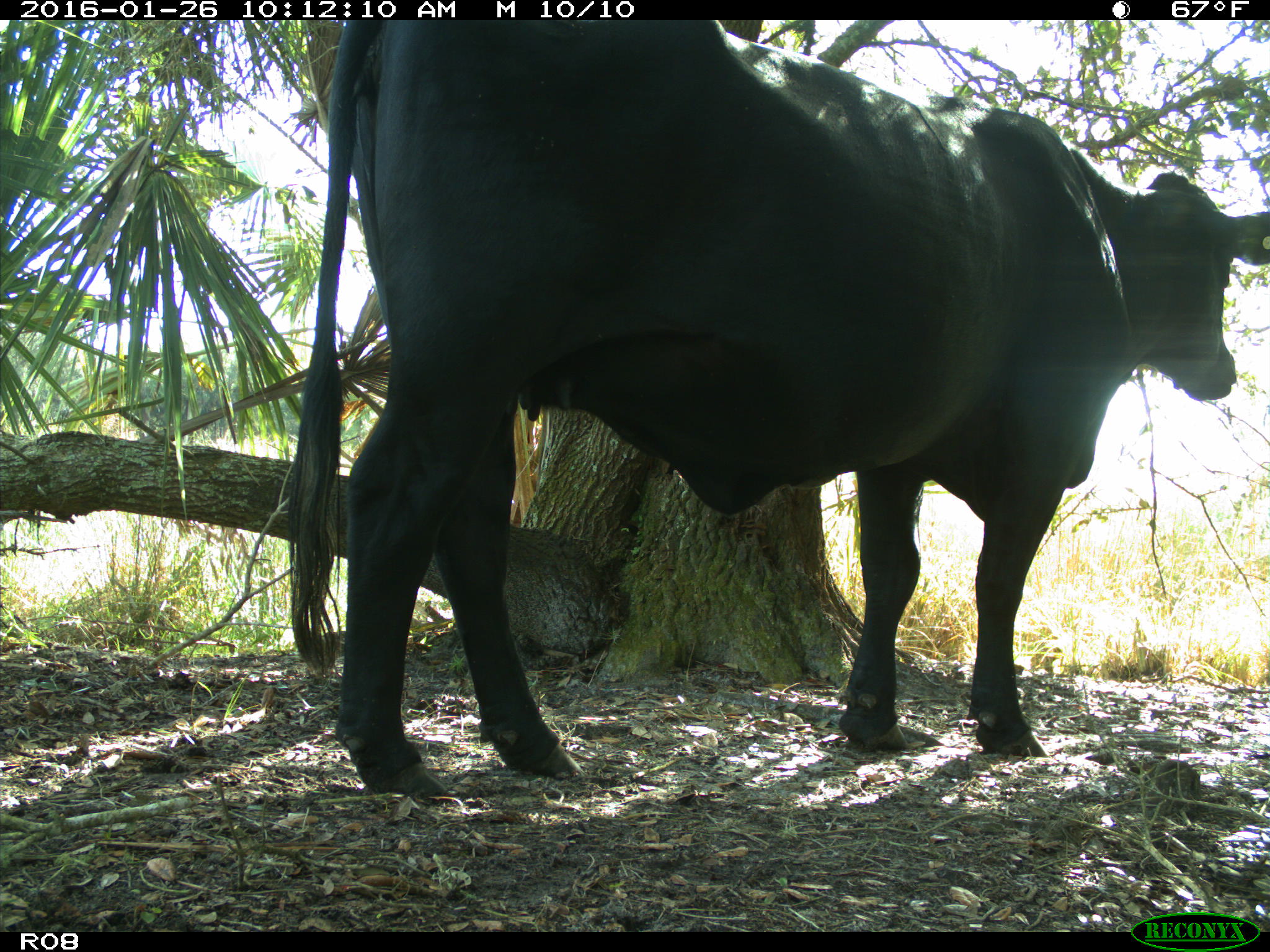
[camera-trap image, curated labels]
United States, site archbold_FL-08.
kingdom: Animalia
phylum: Chordata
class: Mammalia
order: Artiodactyla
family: Bovidae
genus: Bos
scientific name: Bos taurus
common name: domestic cow